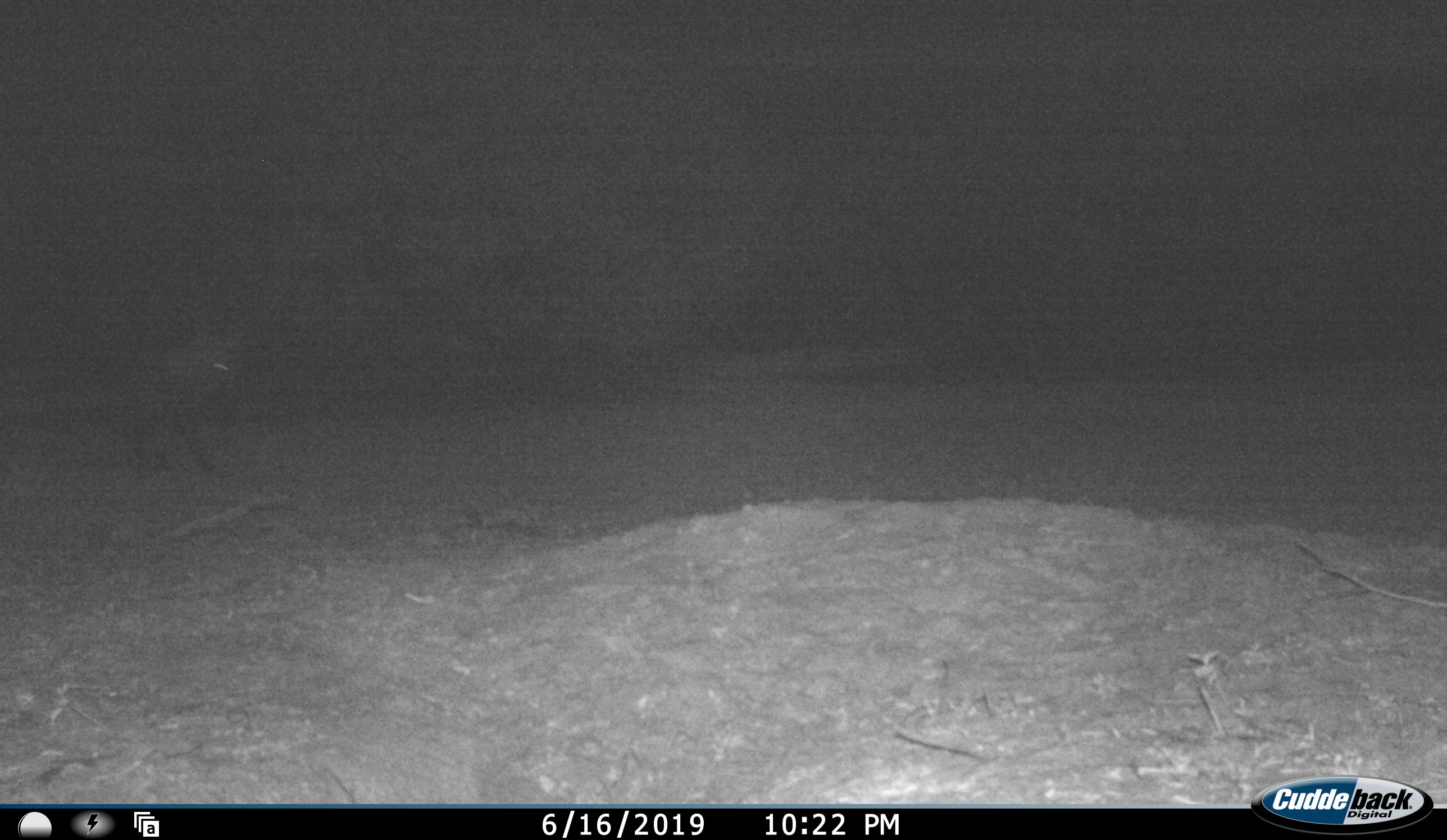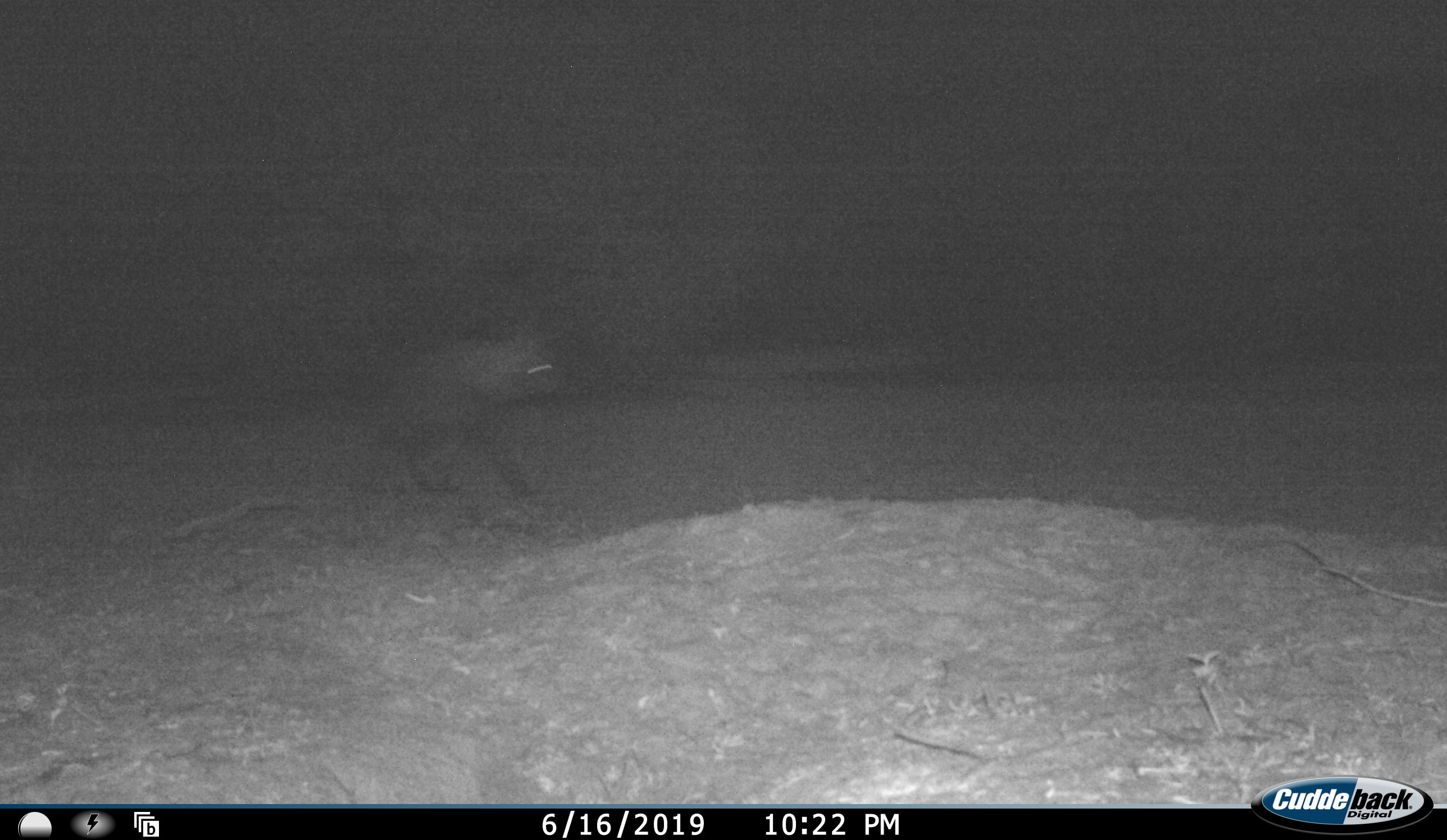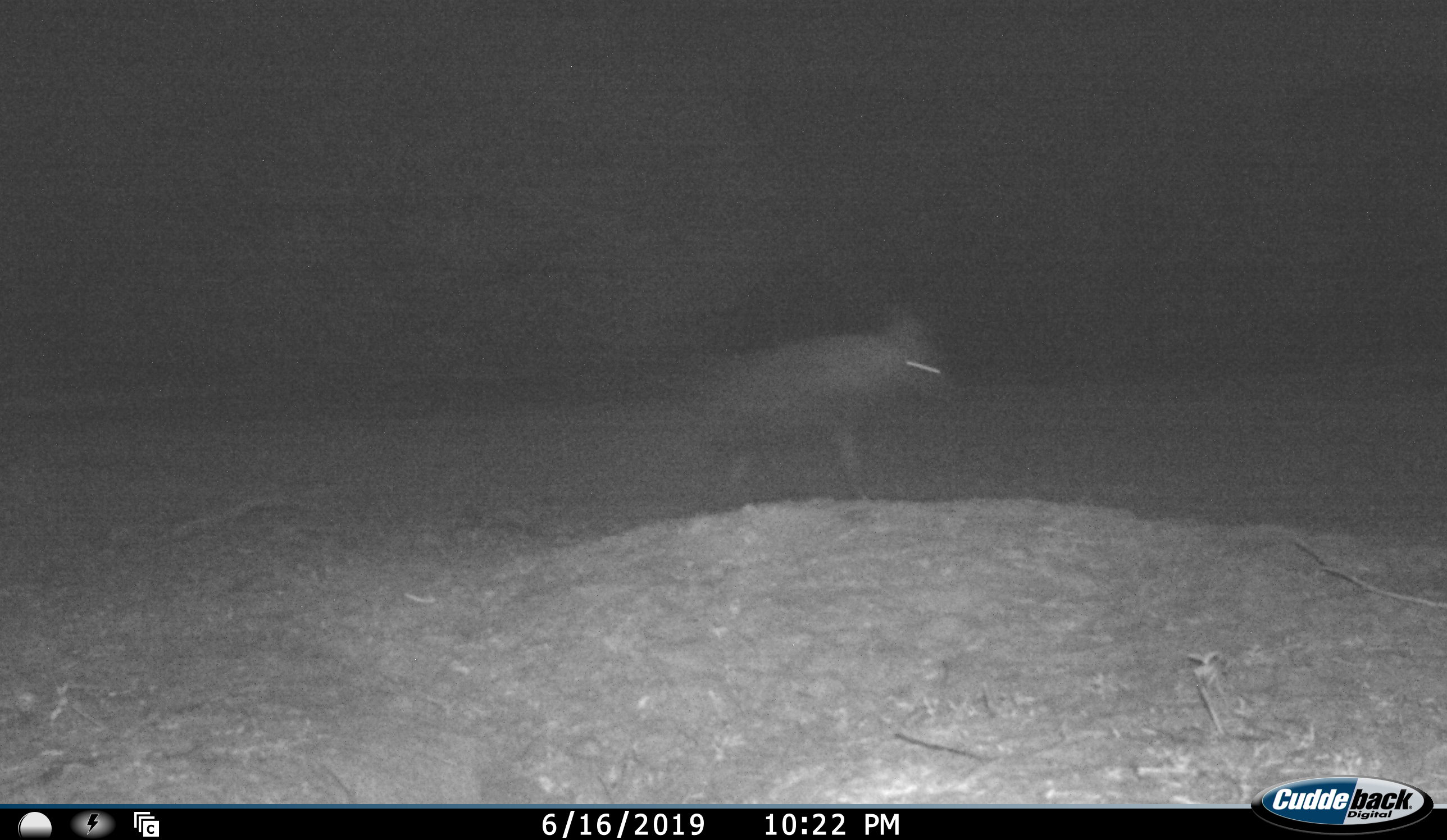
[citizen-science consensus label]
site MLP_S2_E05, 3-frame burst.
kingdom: Animalia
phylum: Chordata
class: Mammalia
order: Carnivora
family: Hyaenidae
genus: Parahyaena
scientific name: Parahyaena brunnea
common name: brown hyena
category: hyenabrown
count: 1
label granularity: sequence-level